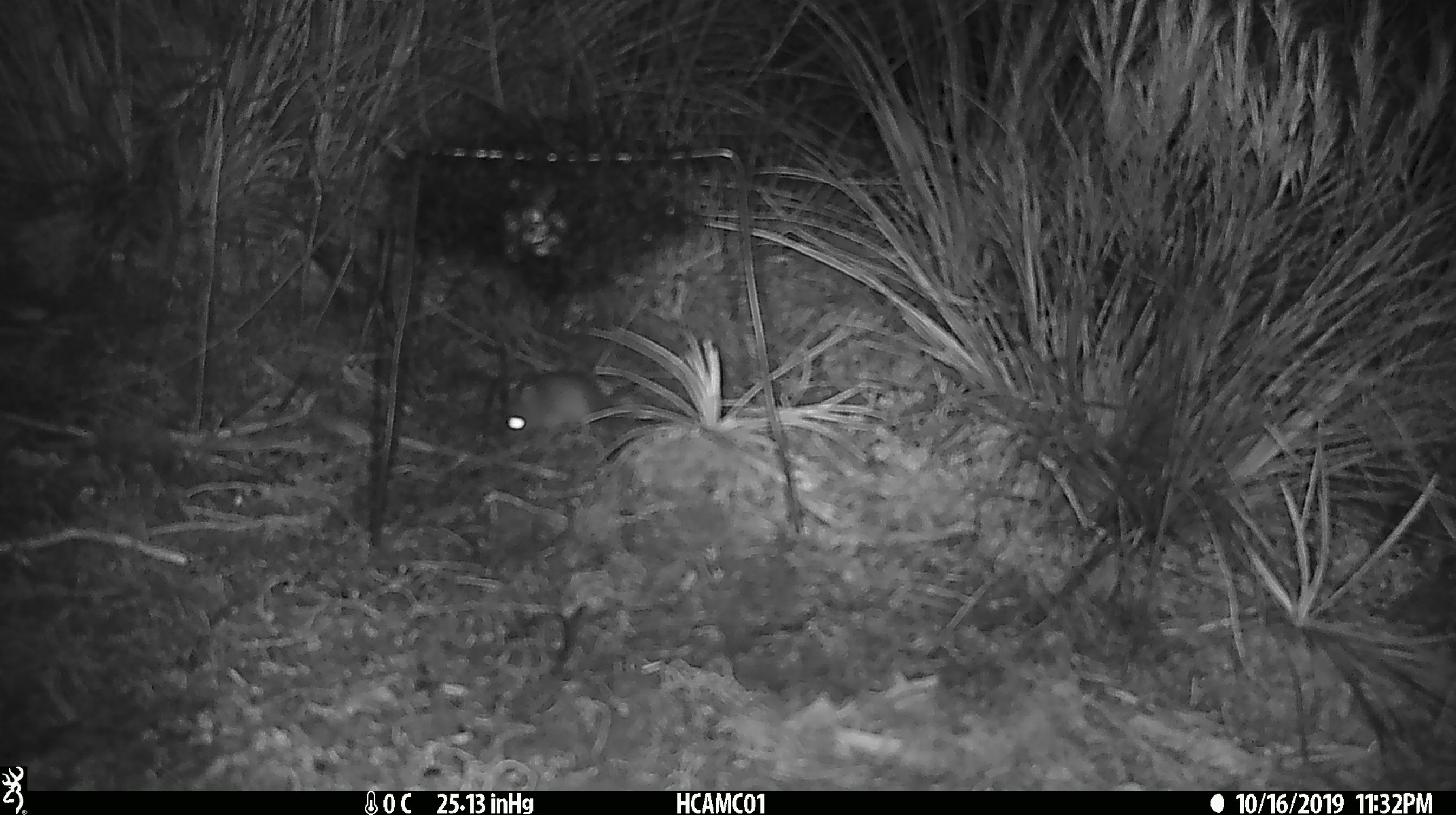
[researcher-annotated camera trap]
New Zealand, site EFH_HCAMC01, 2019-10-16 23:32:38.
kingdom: Animalia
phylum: Chordata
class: Mammalia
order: Rodentia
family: Muridae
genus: Mus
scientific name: Mus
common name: mouse